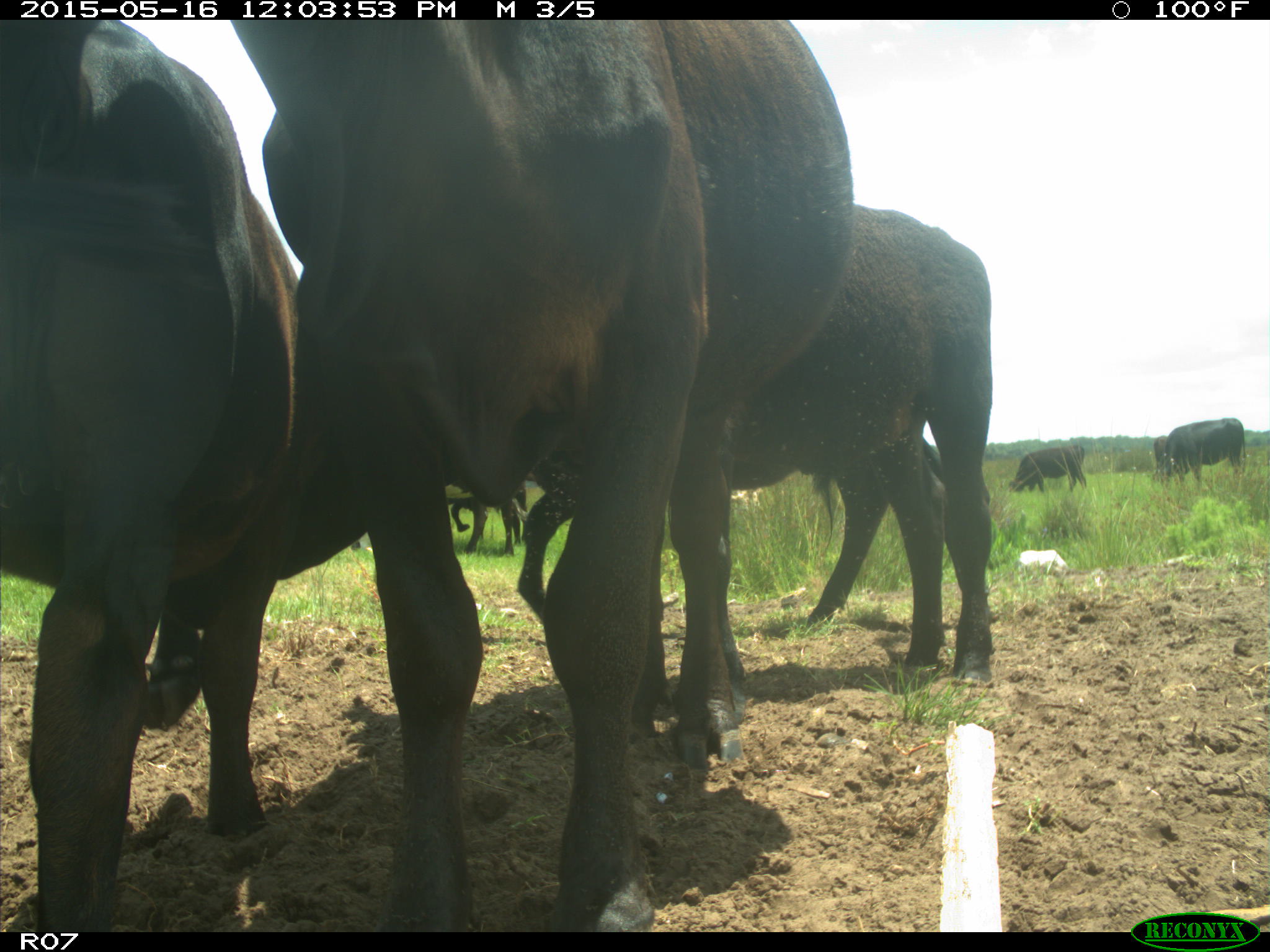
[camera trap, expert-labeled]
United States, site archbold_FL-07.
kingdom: Animalia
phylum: Chordata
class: Mammalia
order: Artiodactyla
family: Bovidae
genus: Bos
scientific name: Bos taurus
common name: domestic cow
Bos taurus (domestic cow).